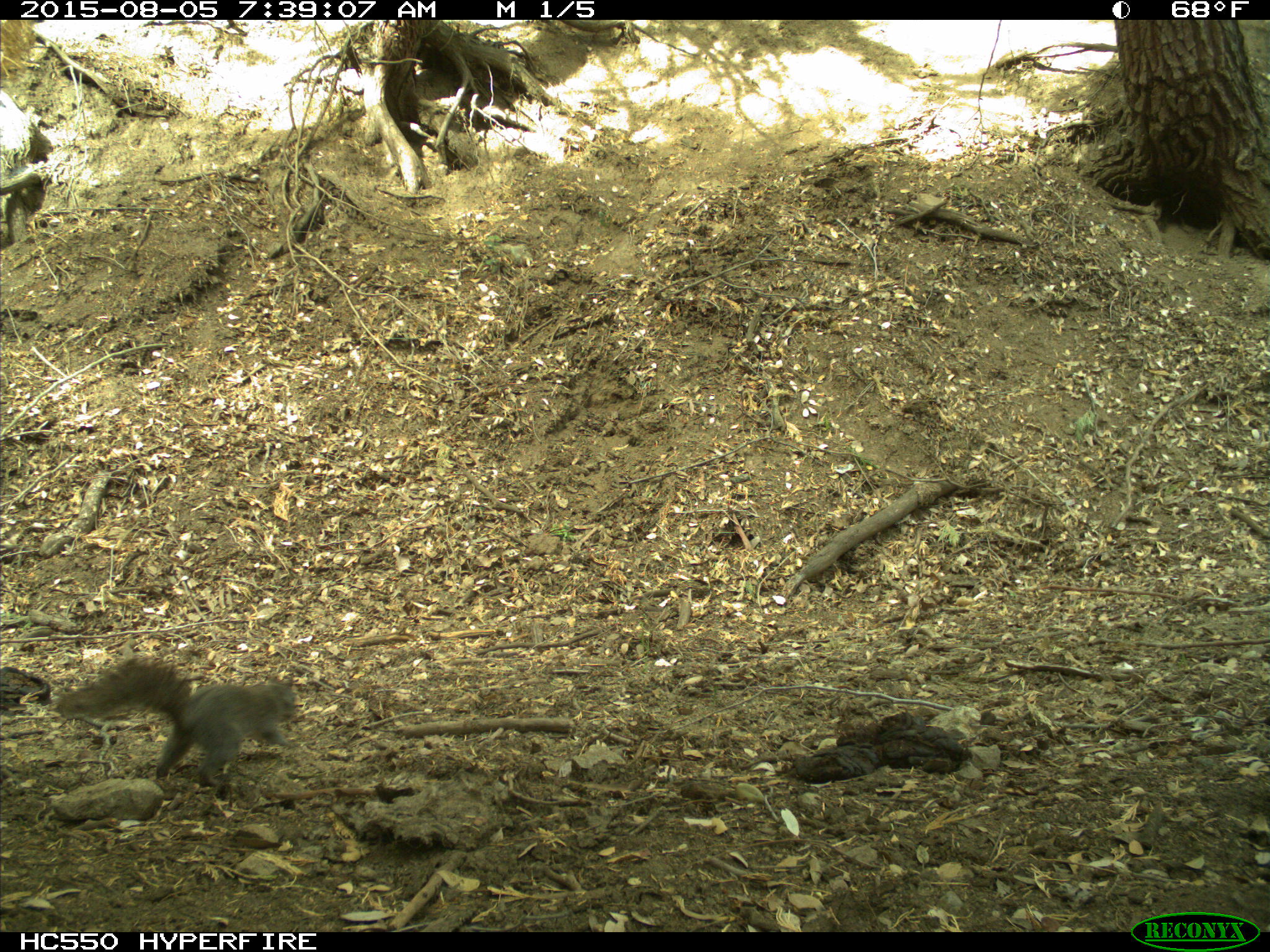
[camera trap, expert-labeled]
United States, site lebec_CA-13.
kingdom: Animalia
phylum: Chordata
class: Mammalia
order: Rodentia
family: Sciuridae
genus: Sciurus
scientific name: Sciurus carolinensis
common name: eastern gray squirrel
Sciurus carolinensis (eastern gray squirrel).